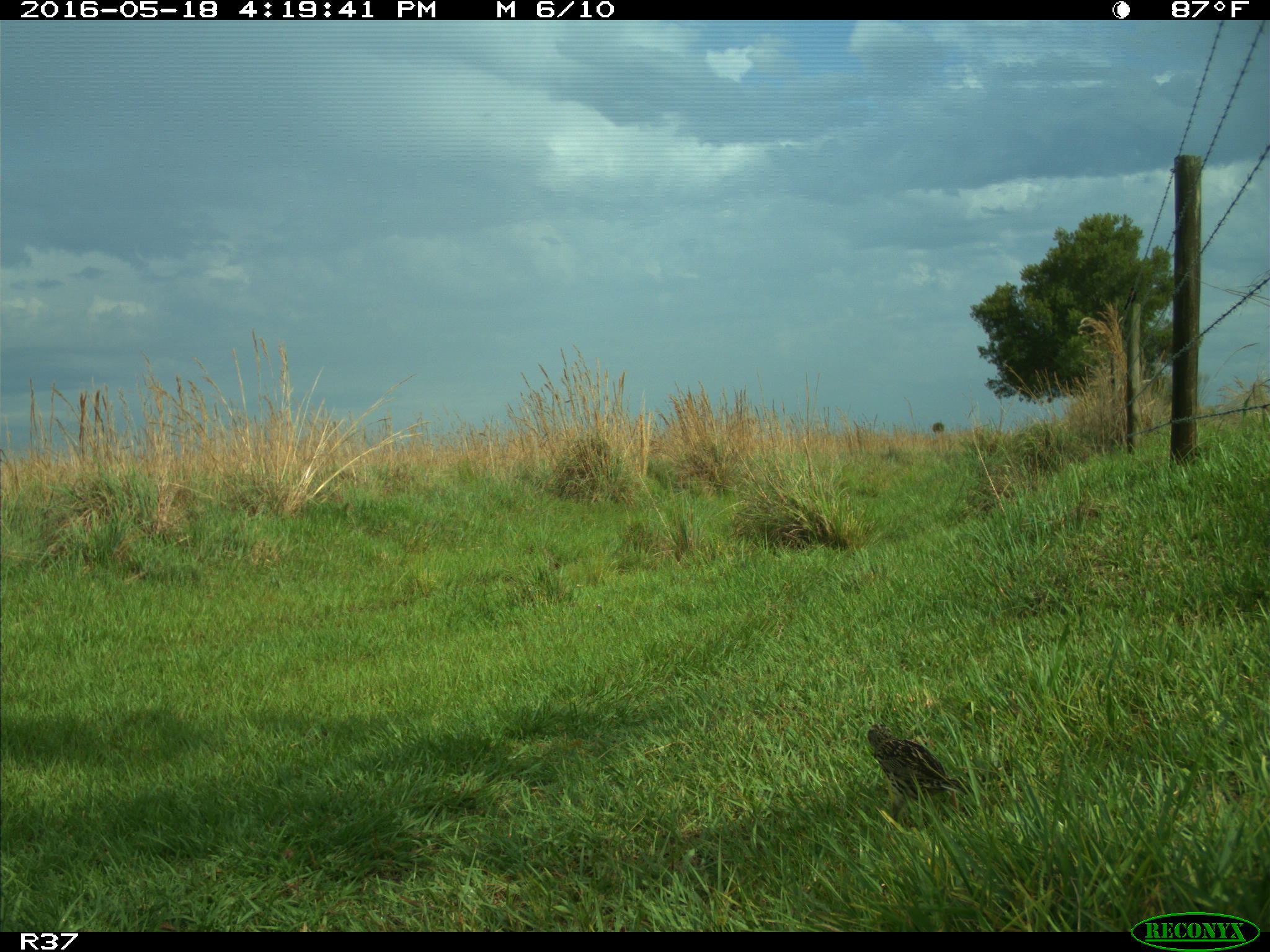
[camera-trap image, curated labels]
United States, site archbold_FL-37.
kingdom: Animalia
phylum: Chordata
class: Aves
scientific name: Aves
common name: birds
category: unidentified bird